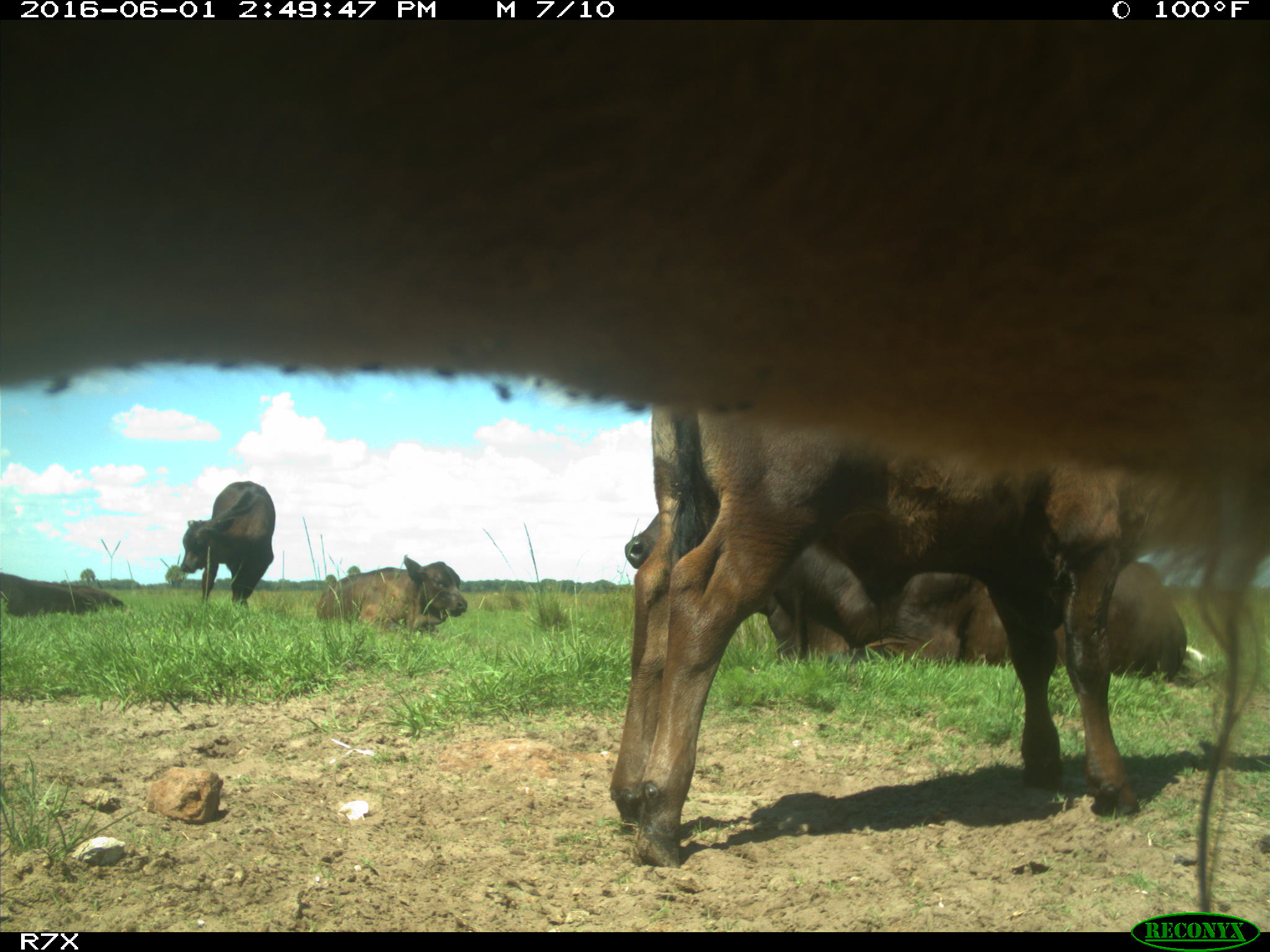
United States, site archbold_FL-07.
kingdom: Animalia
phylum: Chordata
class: Mammalia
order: Artiodactyla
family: Bovidae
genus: Bos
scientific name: Bos taurus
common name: domestic cow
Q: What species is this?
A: Bos taurus (domestic cow).